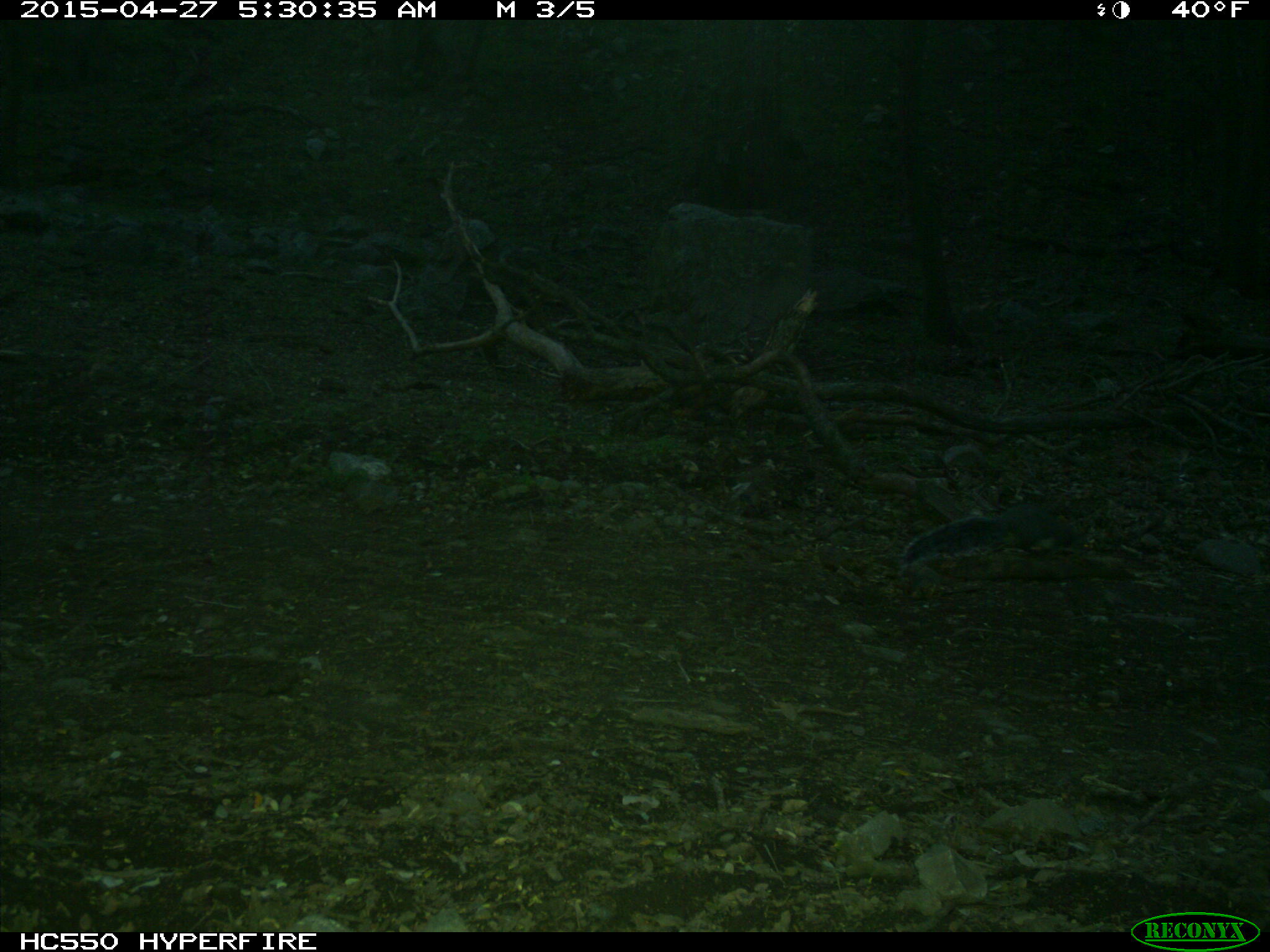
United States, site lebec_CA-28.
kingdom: Animalia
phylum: Chordata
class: Mammalia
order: Rodentia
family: Sciuridae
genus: Sciurus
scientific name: Sciurus carolinensis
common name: eastern gray squirrel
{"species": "Sciurus carolinensis (eastern gray squirrel)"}